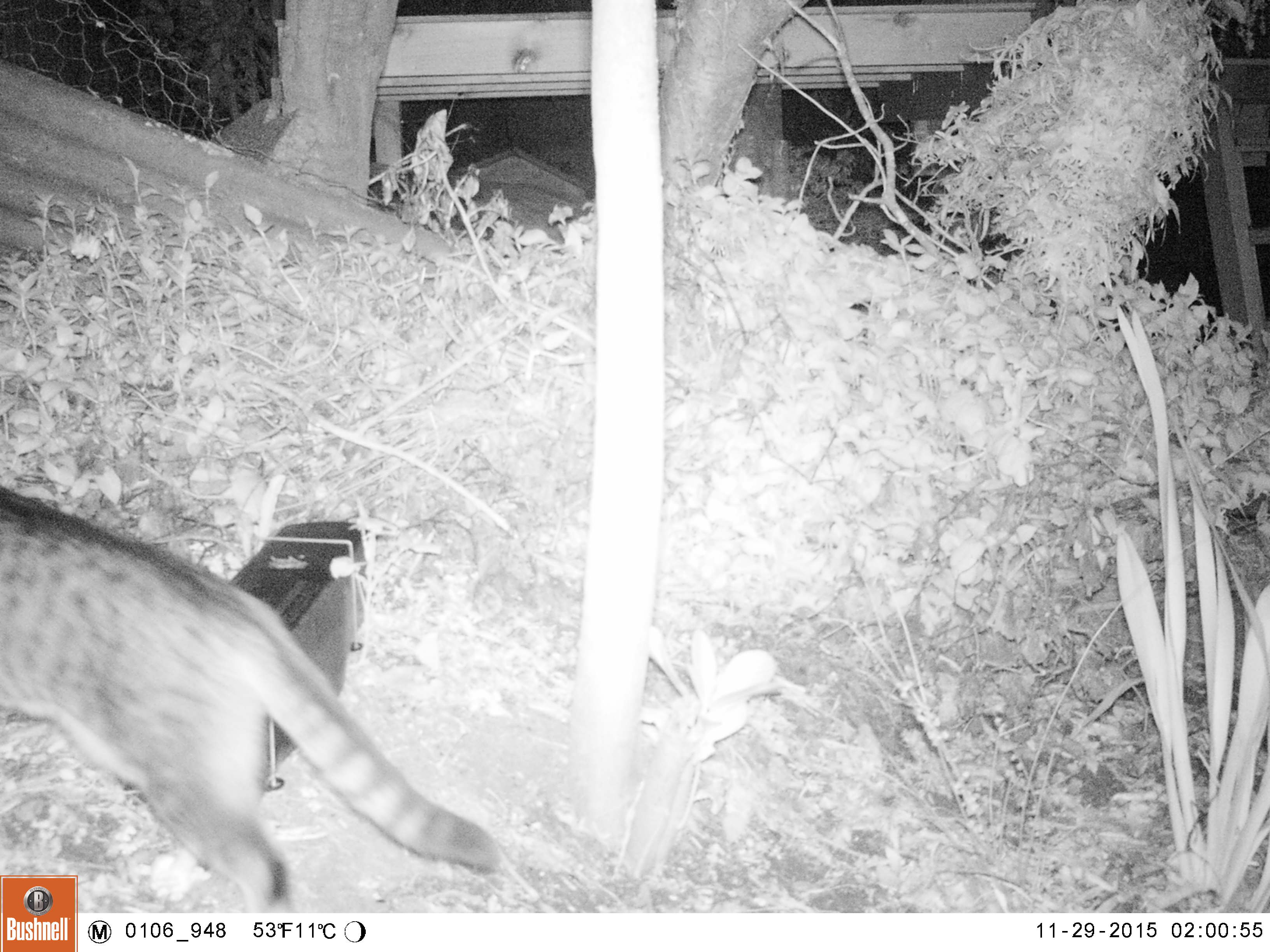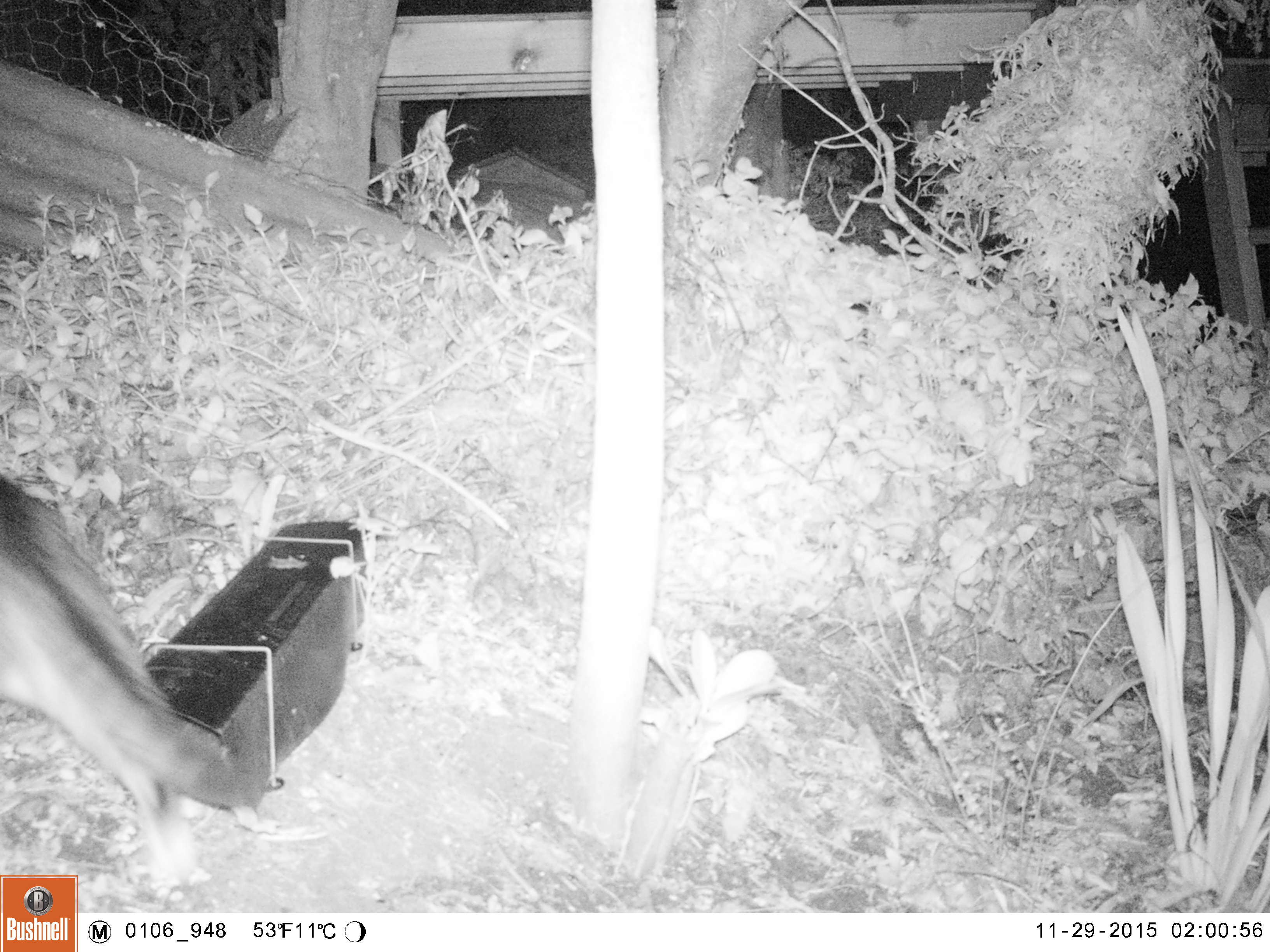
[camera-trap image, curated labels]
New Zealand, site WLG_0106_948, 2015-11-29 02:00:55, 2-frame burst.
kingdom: Animalia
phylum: Chordata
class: Mammalia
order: Carnivora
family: Felidae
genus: Felis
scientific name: Felis catus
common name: domestic cat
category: cat